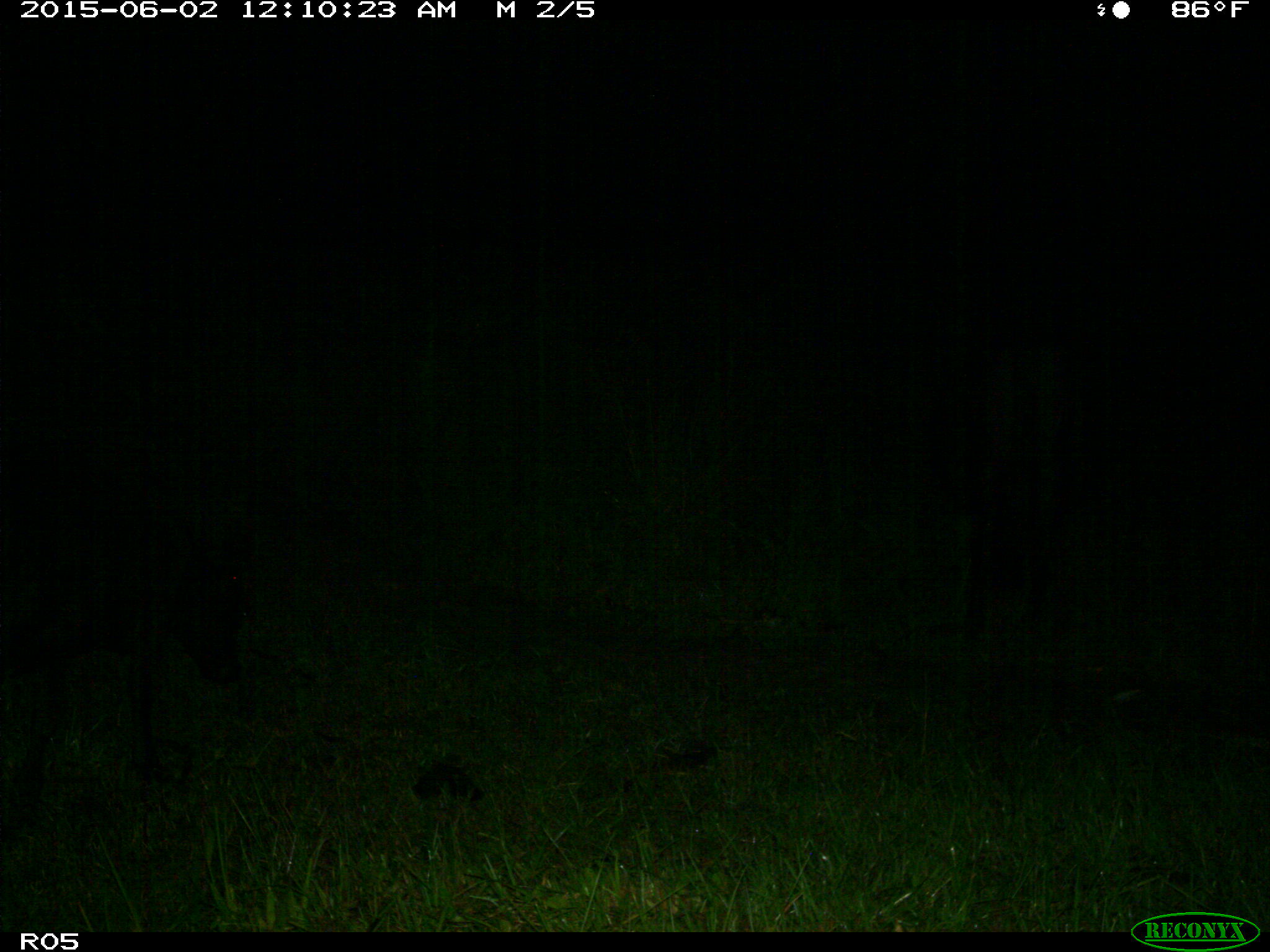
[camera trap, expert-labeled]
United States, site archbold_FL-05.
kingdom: Animalia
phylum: Chordata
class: Mammalia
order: Artiodactyla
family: Bovidae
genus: Bos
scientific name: Bos taurus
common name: domestic cow